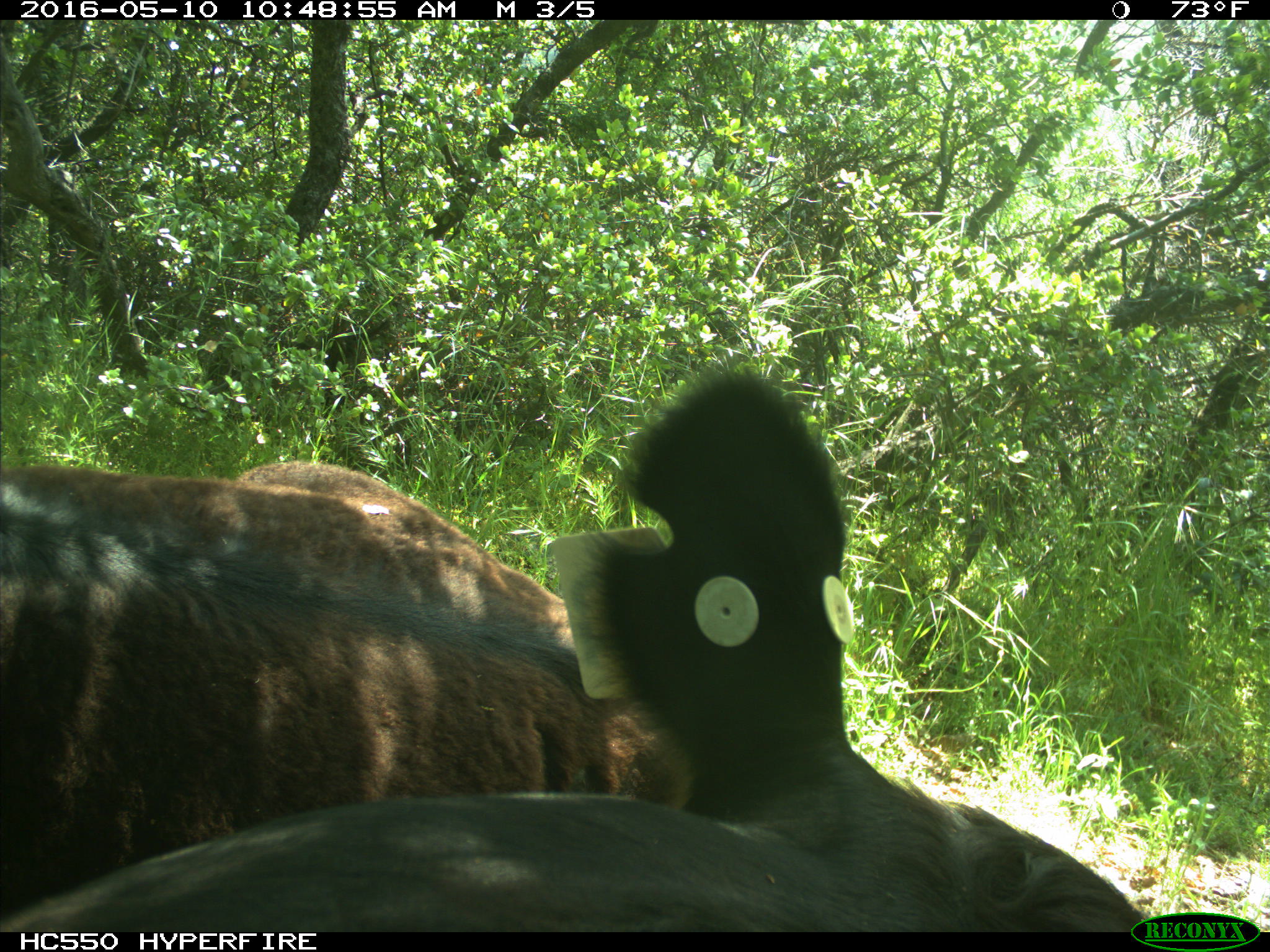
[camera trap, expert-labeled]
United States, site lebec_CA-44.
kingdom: Animalia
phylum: Chordata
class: Mammalia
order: Artiodactyla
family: Bovidae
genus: Bos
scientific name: Bos taurus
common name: domestic cow